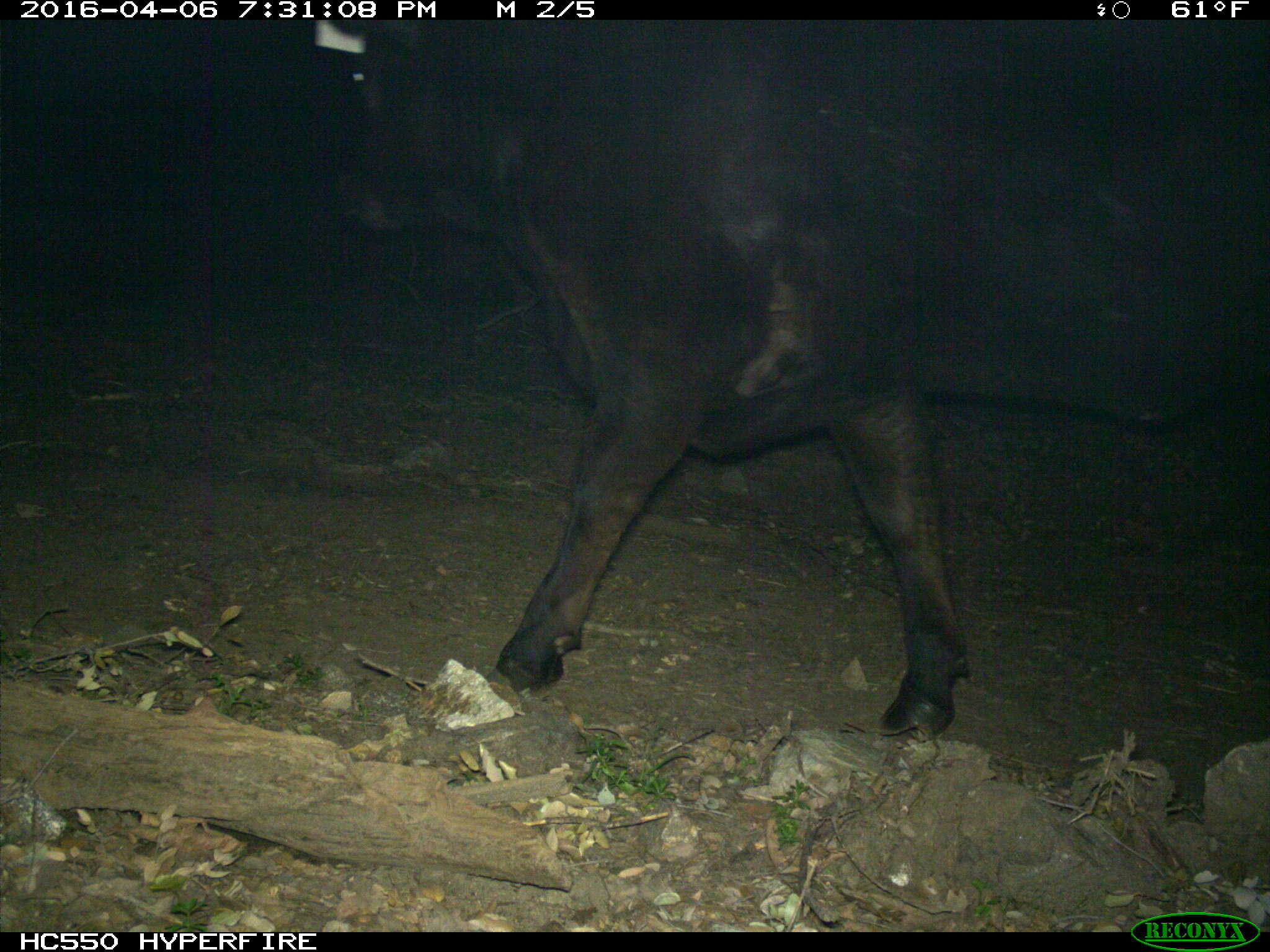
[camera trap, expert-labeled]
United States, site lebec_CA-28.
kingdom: Animalia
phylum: Chordata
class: Mammalia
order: Artiodactyla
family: Bovidae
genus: Bos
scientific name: Bos taurus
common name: domestic cow